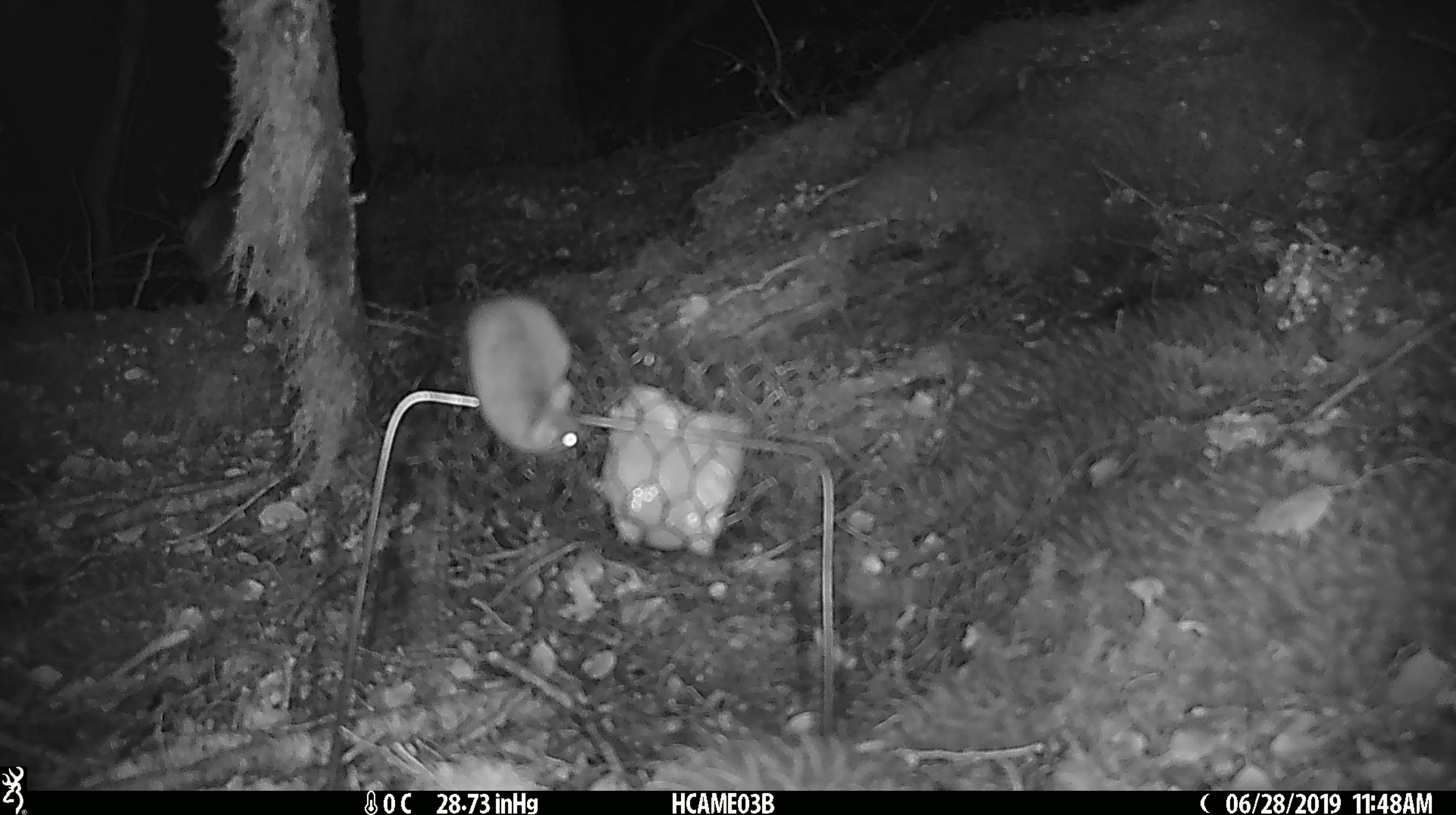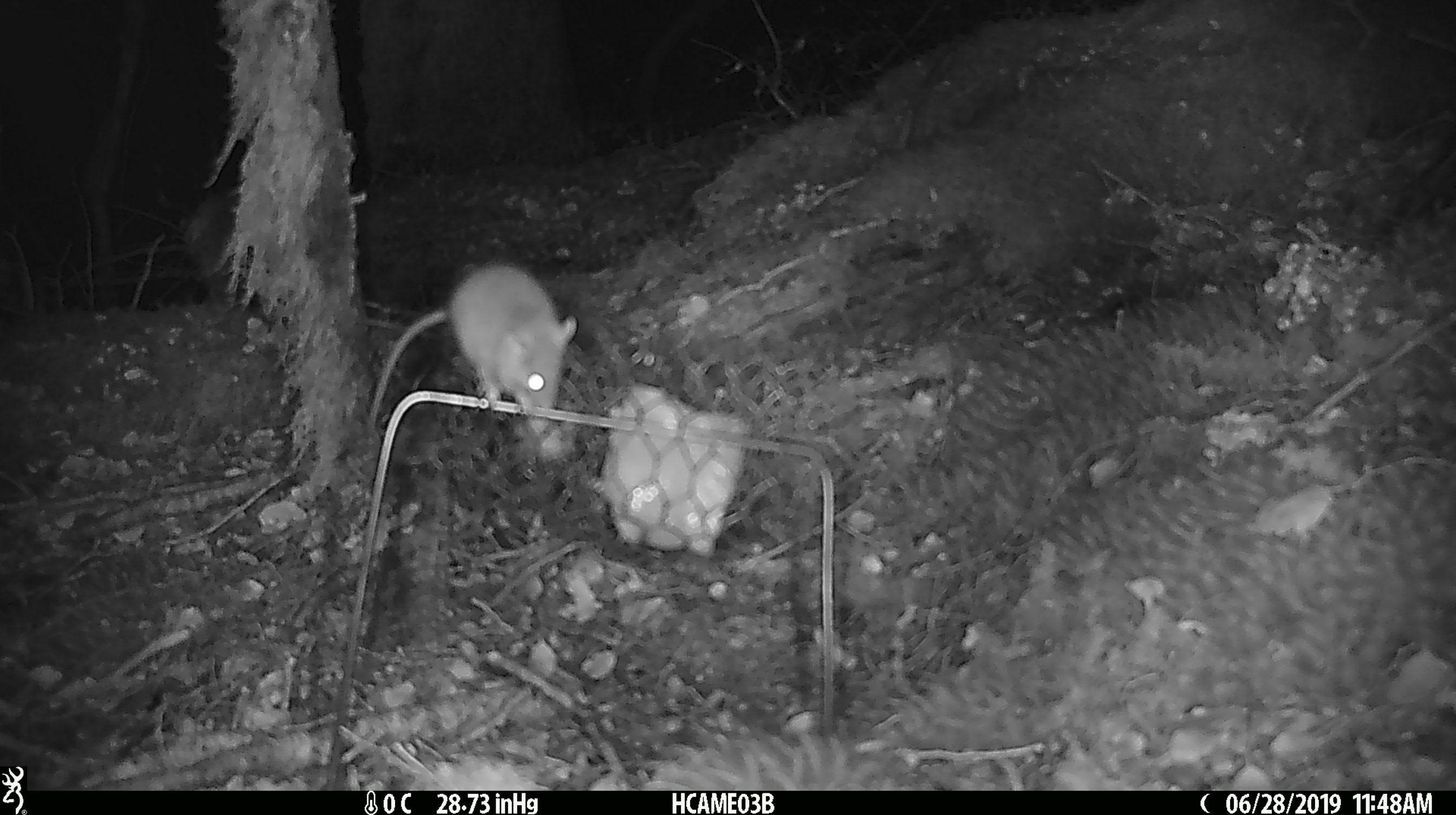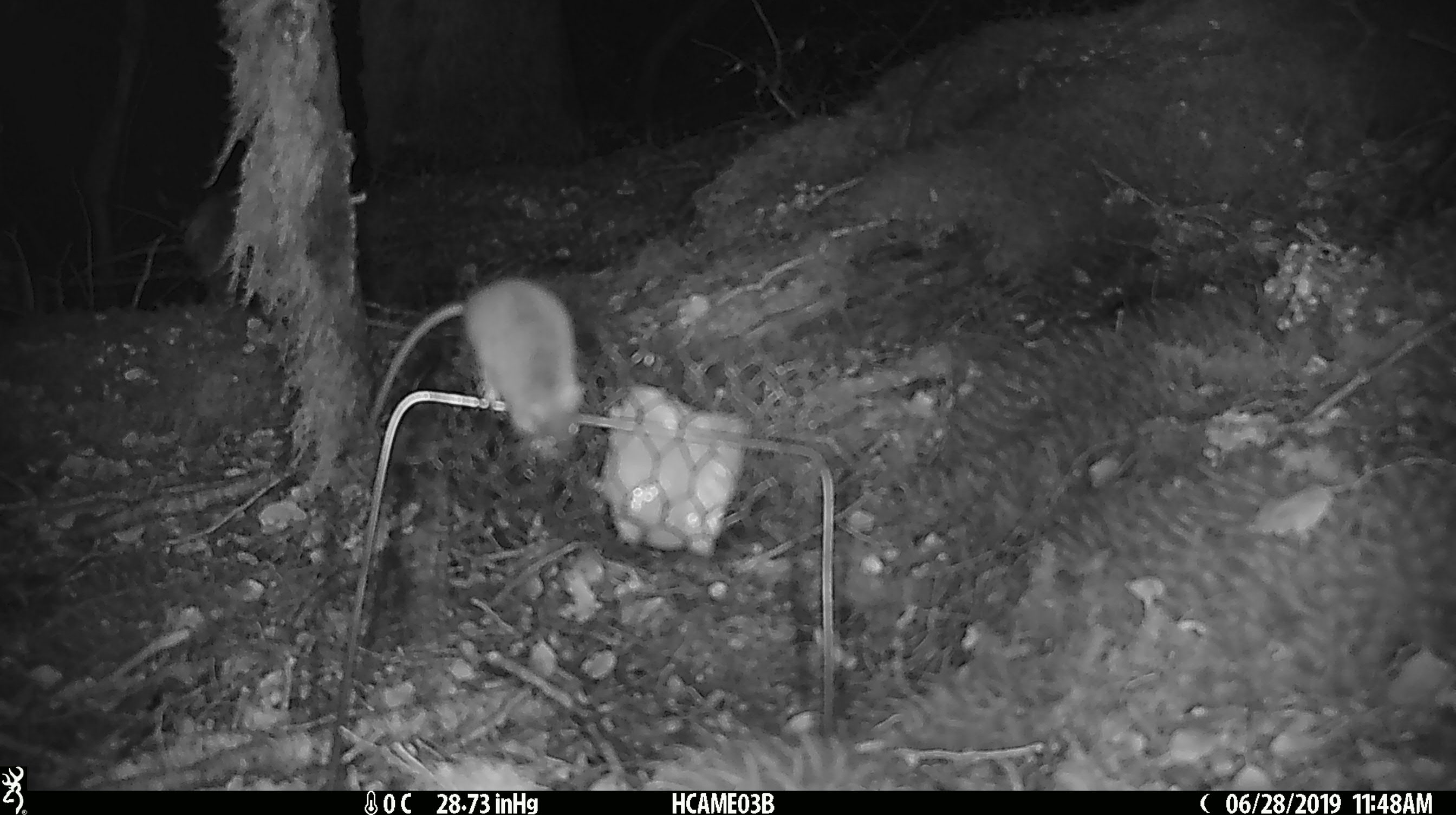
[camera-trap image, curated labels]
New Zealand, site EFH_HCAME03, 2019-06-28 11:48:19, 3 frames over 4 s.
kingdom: Animalia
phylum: Chordata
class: Mammalia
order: Rodentia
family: Muridae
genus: Mus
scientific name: Mus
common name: mouse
Mouse (Mus).